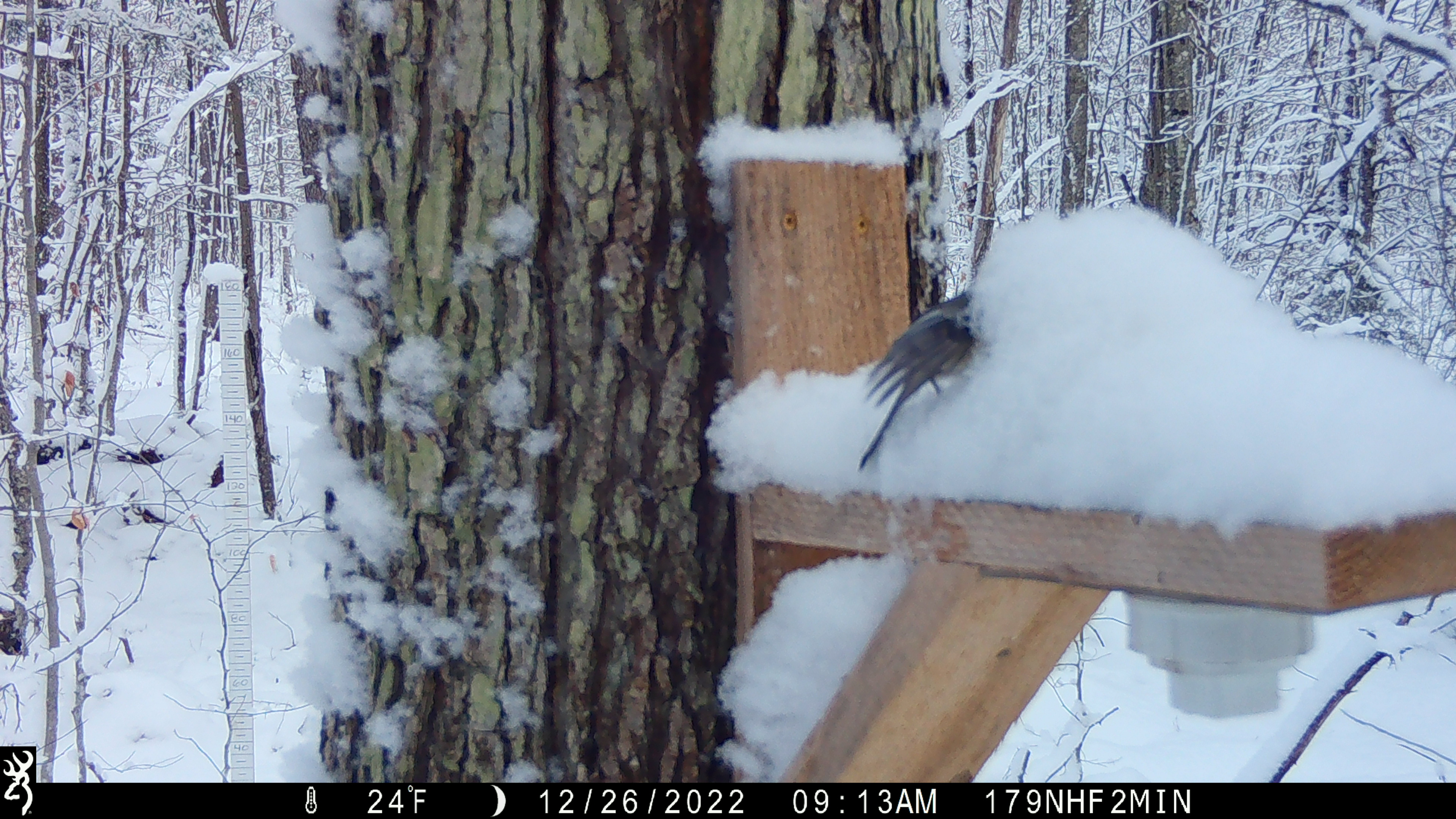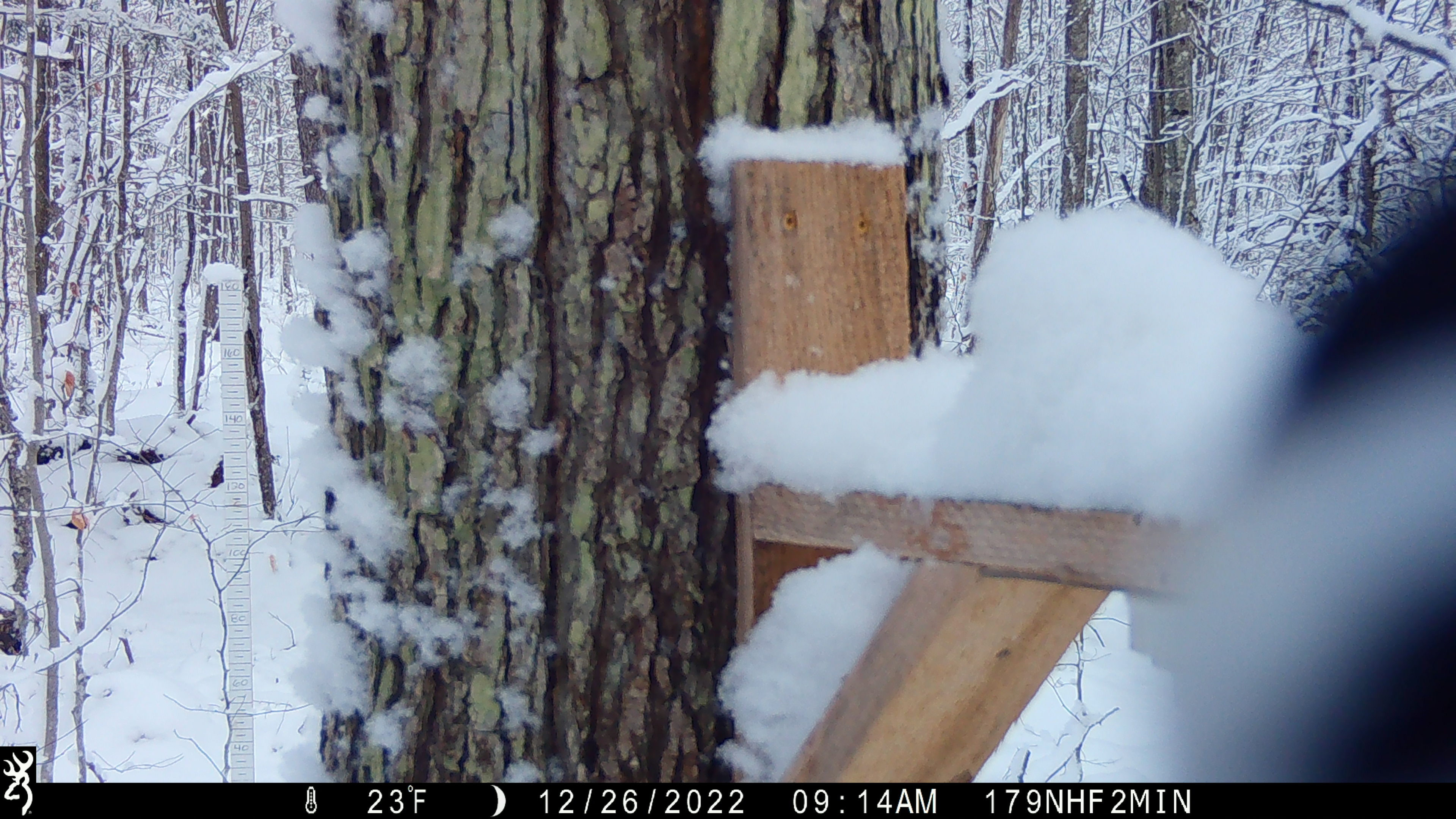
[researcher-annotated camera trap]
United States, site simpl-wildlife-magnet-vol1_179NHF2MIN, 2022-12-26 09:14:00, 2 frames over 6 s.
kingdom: Animalia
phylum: Chordata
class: Aves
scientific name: Aves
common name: bird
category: bird sp.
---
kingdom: Animalia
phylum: Chordata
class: Aves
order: Passeriformes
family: Paridae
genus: Poecile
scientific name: Poecile atricapillus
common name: black-capped chickadee